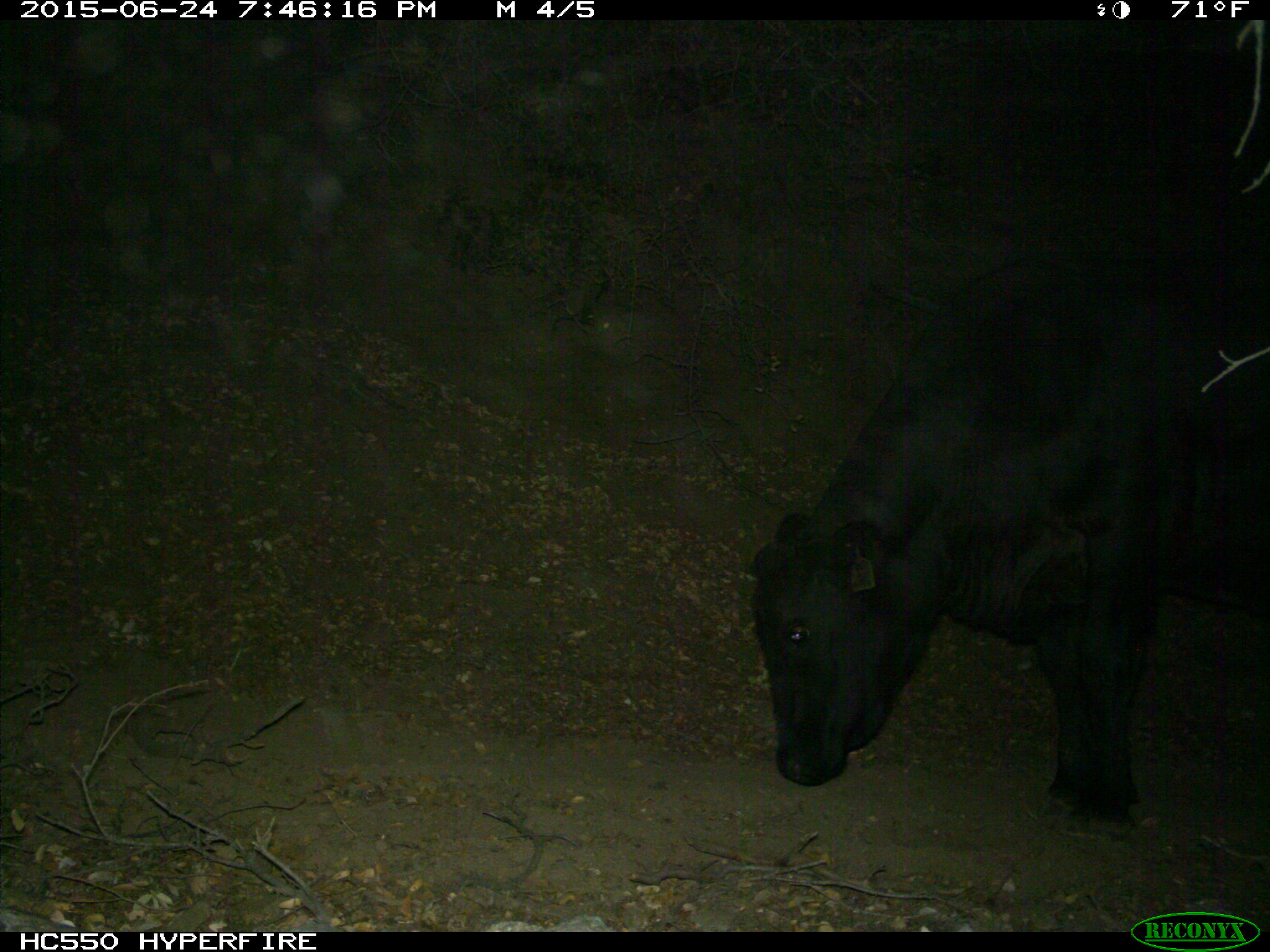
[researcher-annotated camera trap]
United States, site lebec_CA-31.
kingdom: Animalia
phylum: Chordata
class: Mammalia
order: Artiodactyla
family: Bovidae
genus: Bos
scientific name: Bos taurus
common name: domestic cow